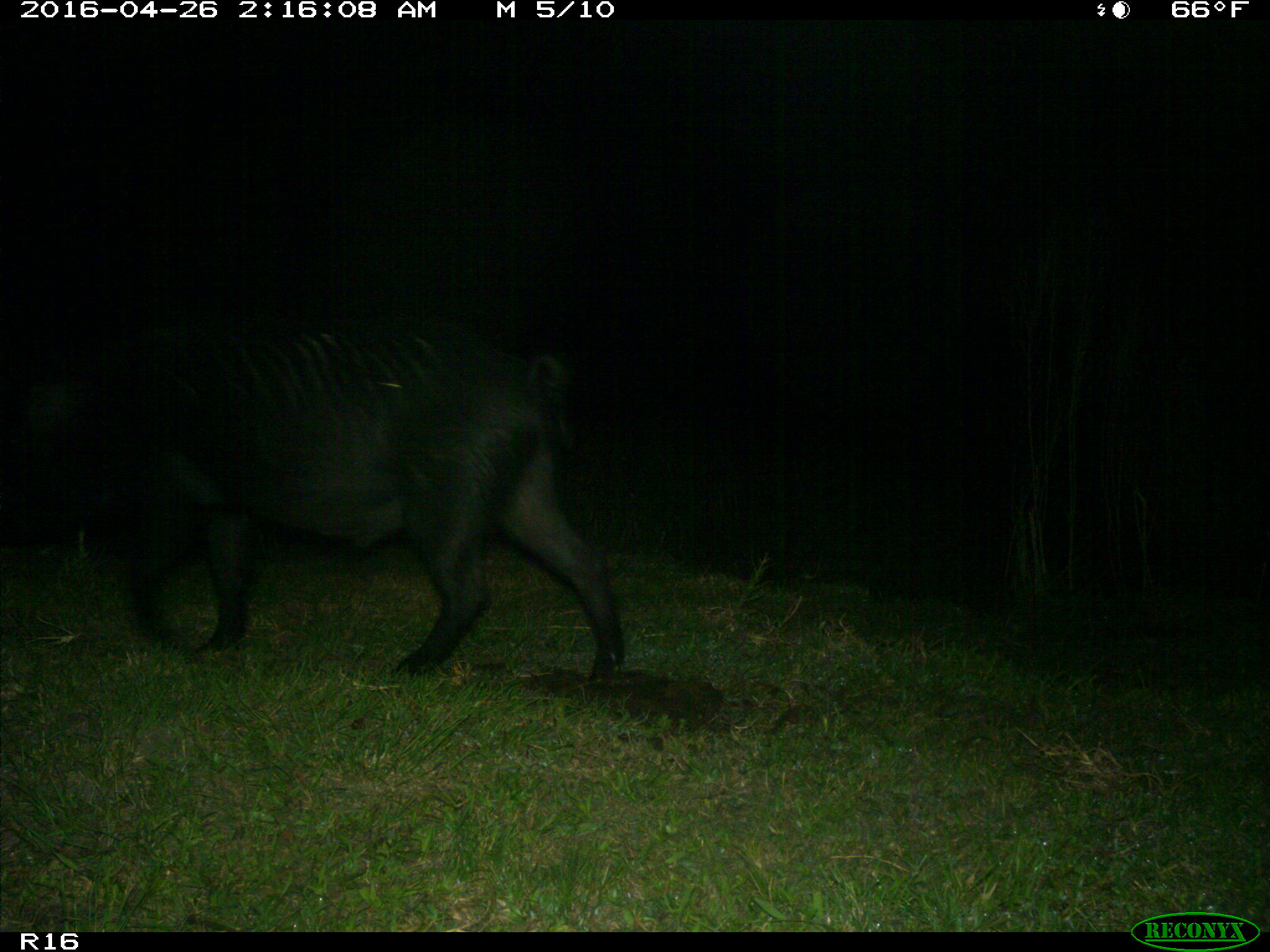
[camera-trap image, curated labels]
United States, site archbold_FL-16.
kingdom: Animalia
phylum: Chordata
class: Mammalia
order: Artiodactyla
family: Suidae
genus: Sus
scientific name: Sus scrofa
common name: wild boar